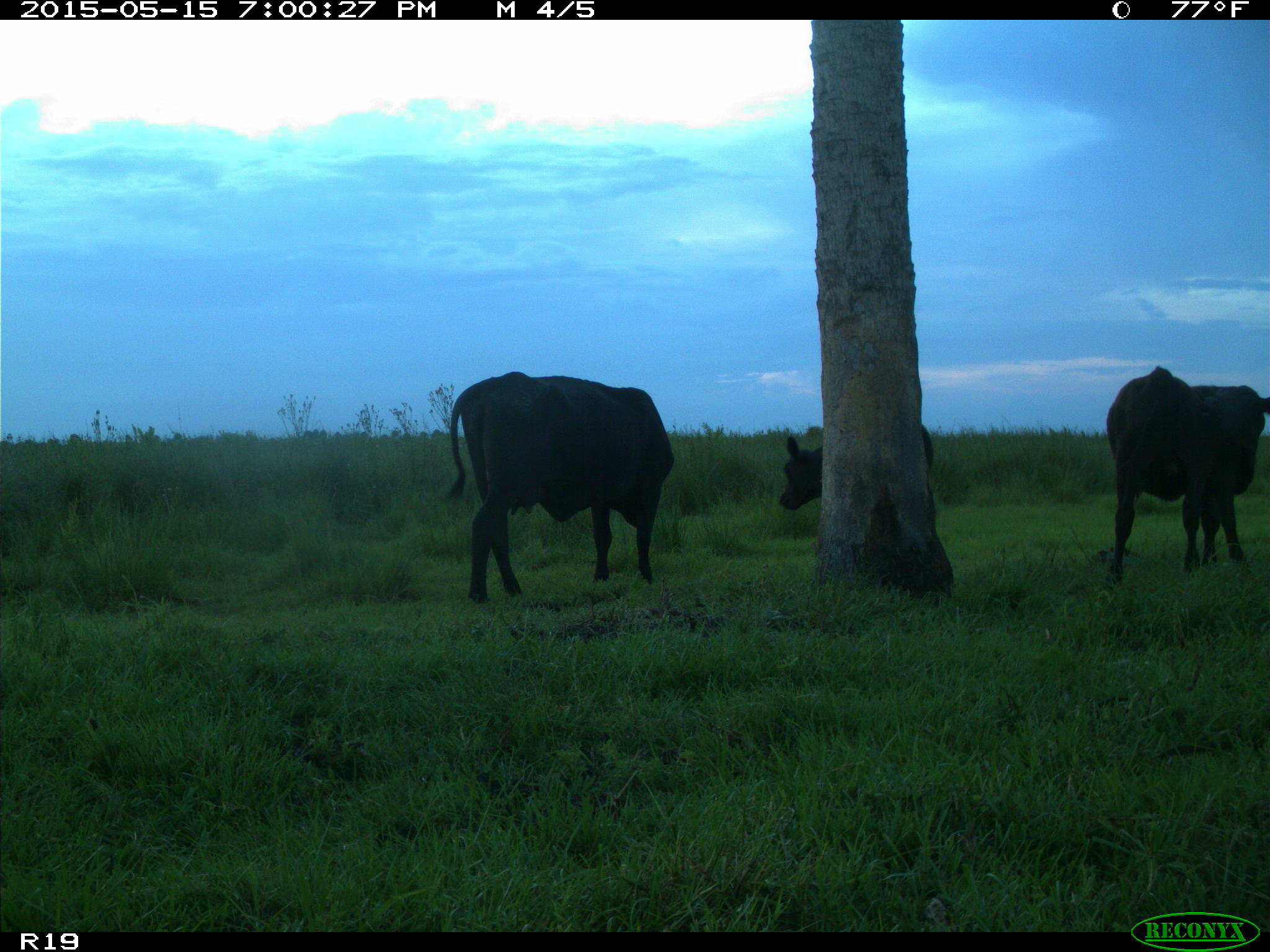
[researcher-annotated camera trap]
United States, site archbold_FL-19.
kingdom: Animalia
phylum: Chordata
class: Mammalia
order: Artiodactyla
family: Bovidae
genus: Bos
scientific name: Bos taurus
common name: domestic cow